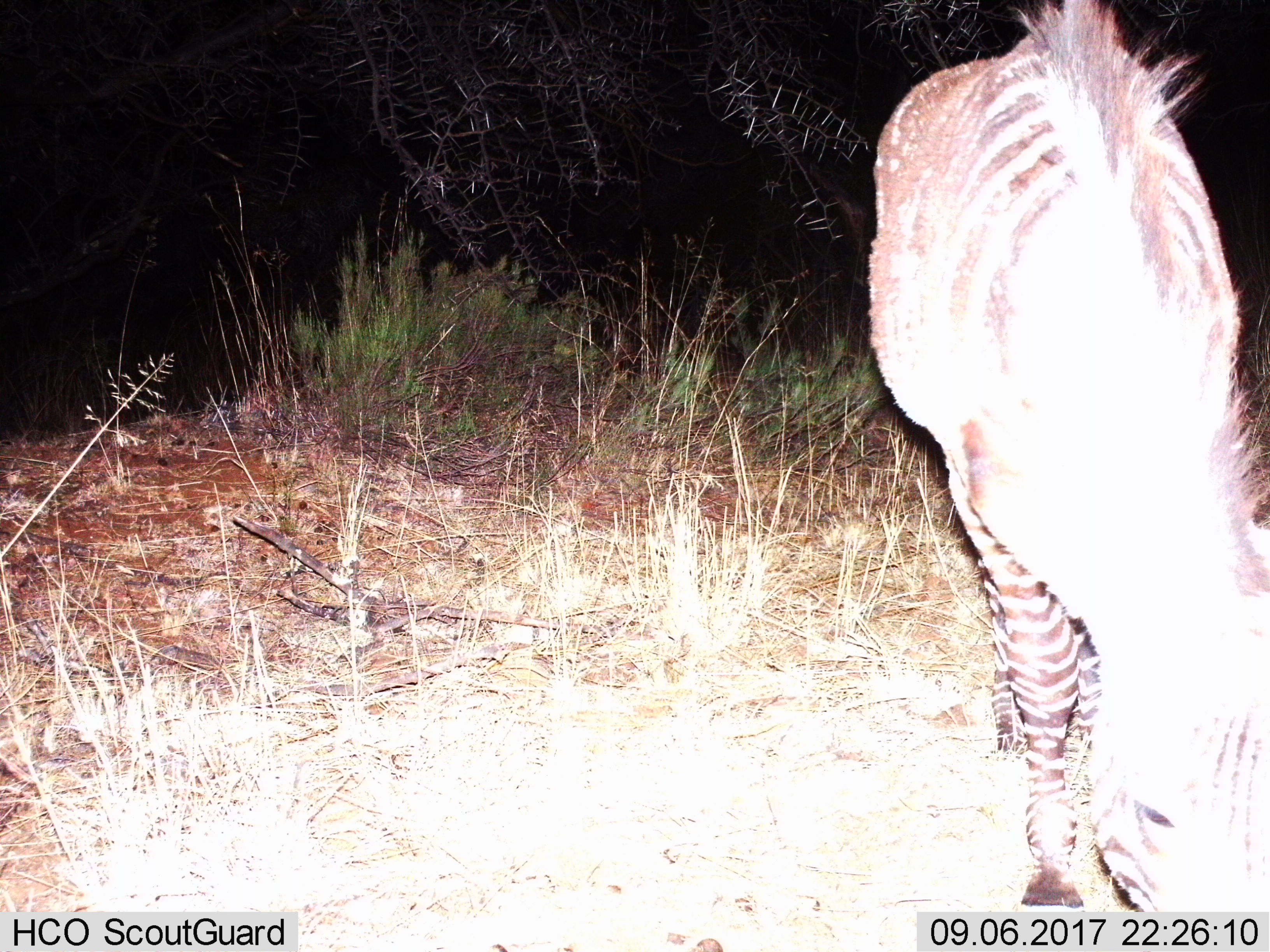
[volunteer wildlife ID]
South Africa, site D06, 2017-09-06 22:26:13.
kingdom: Animalia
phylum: Chordata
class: Mammalia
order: Perissodactyla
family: Equidae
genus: Equus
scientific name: Equus zebra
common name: mountain zebra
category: zebramountain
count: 1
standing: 38%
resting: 0%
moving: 0%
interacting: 0%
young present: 0%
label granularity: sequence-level